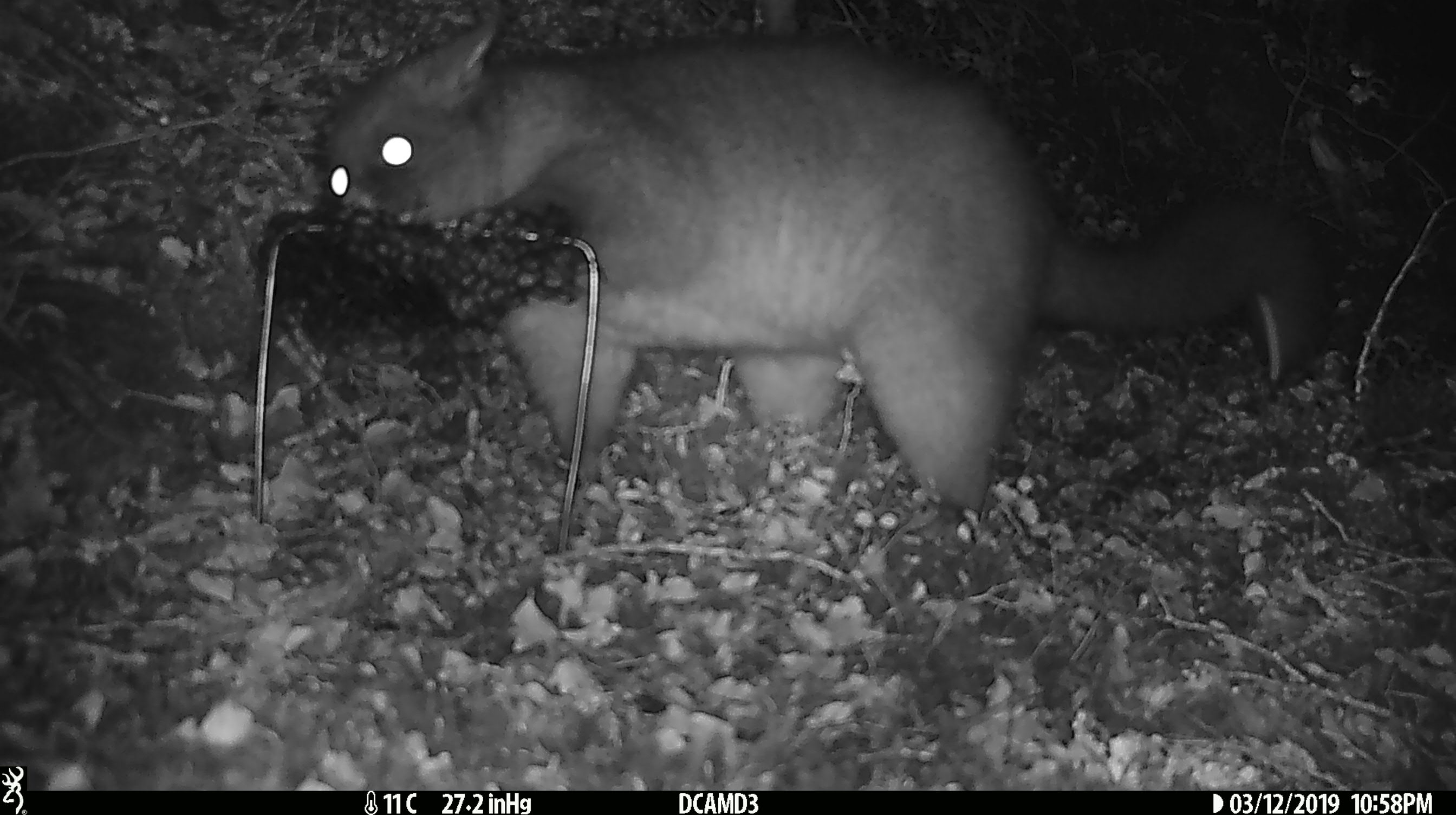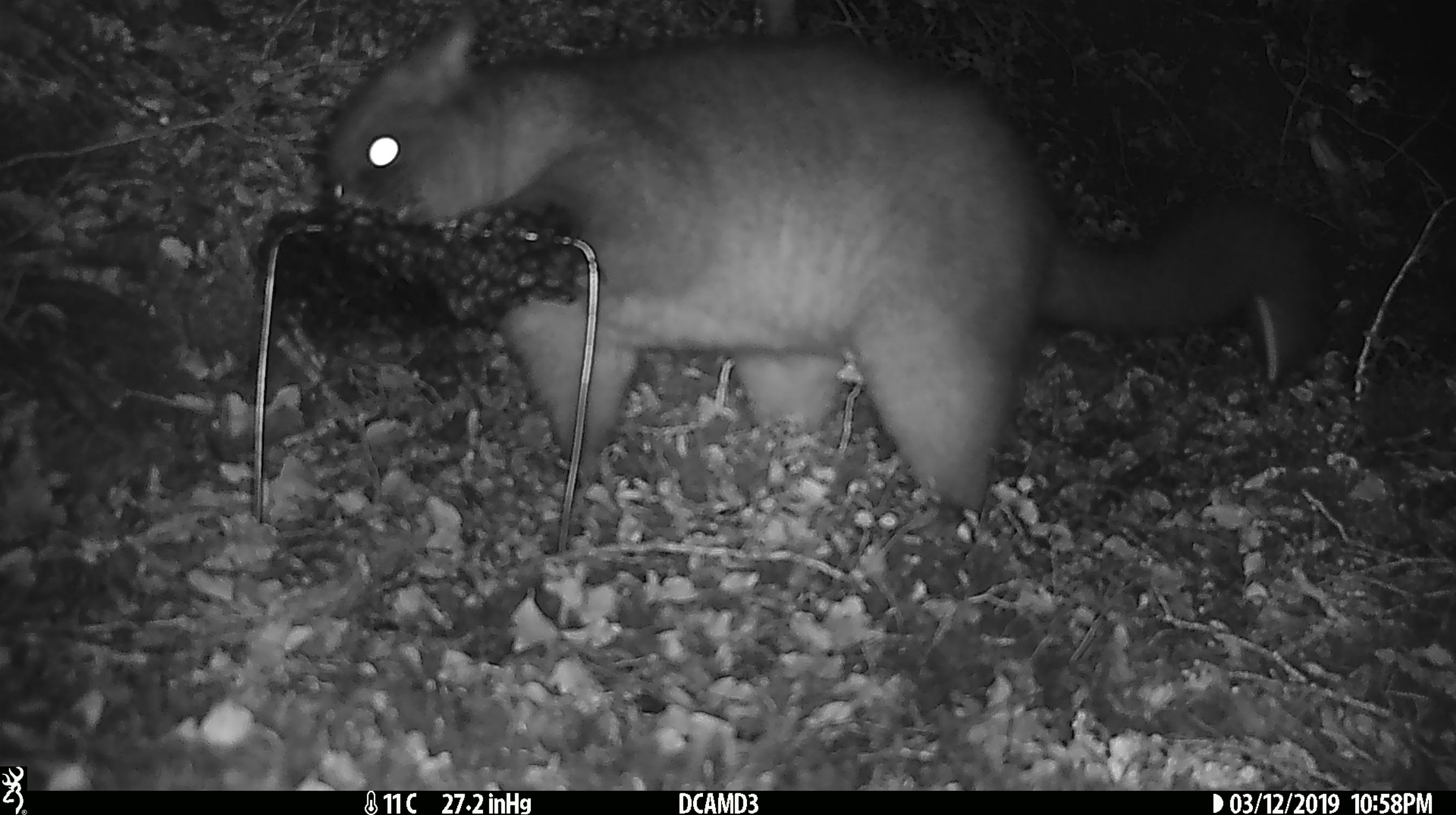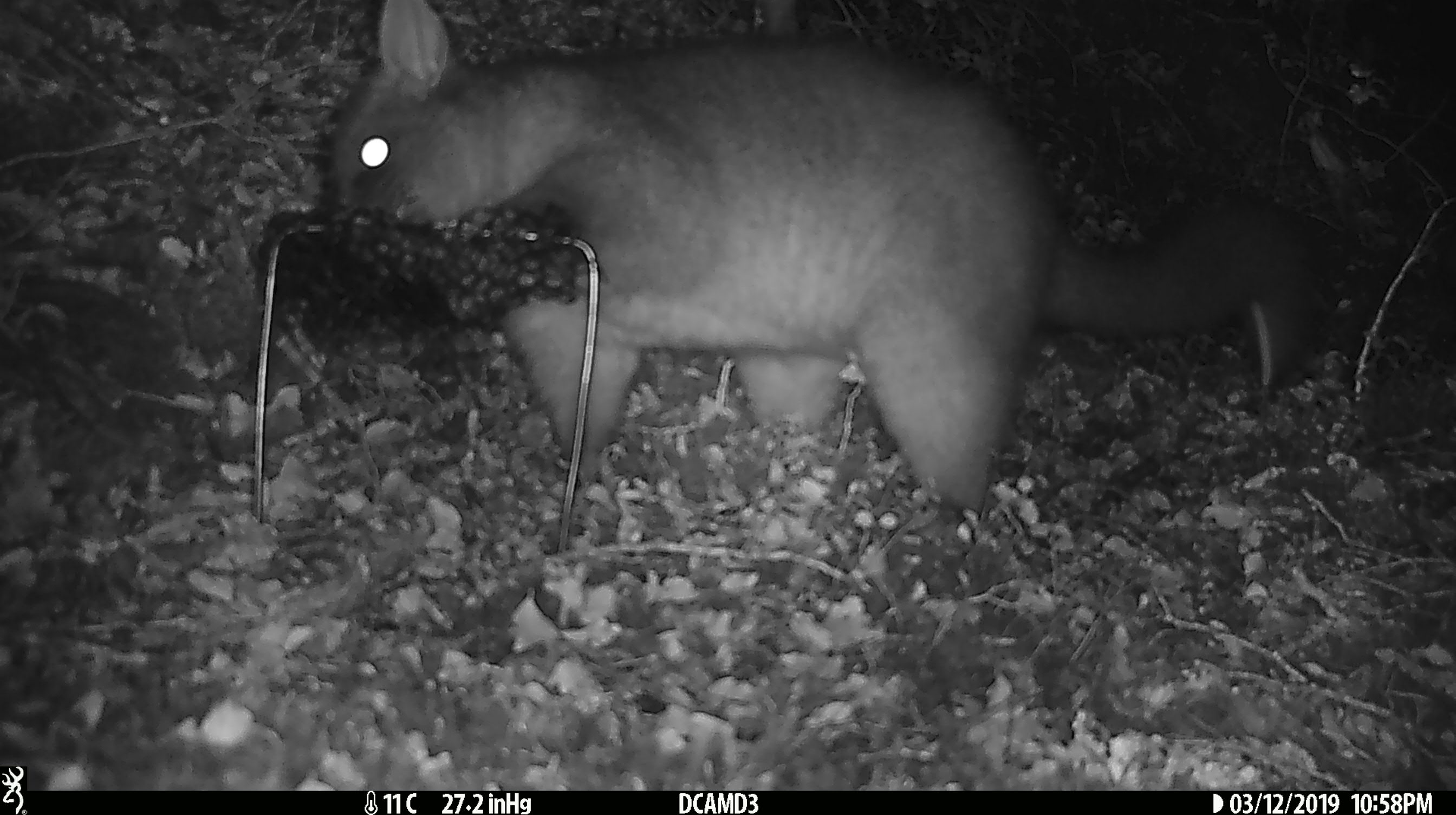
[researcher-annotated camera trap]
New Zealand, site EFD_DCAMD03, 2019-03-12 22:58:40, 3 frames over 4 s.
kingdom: Animalia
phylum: Chordata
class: Mammalia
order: Diprotodontia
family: Phalangeridae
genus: Trichosurus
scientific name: Trichosurus vulpecula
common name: common brushtail possum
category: possum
Possum (common brushtail possum) (Trichosurus vulpecula).